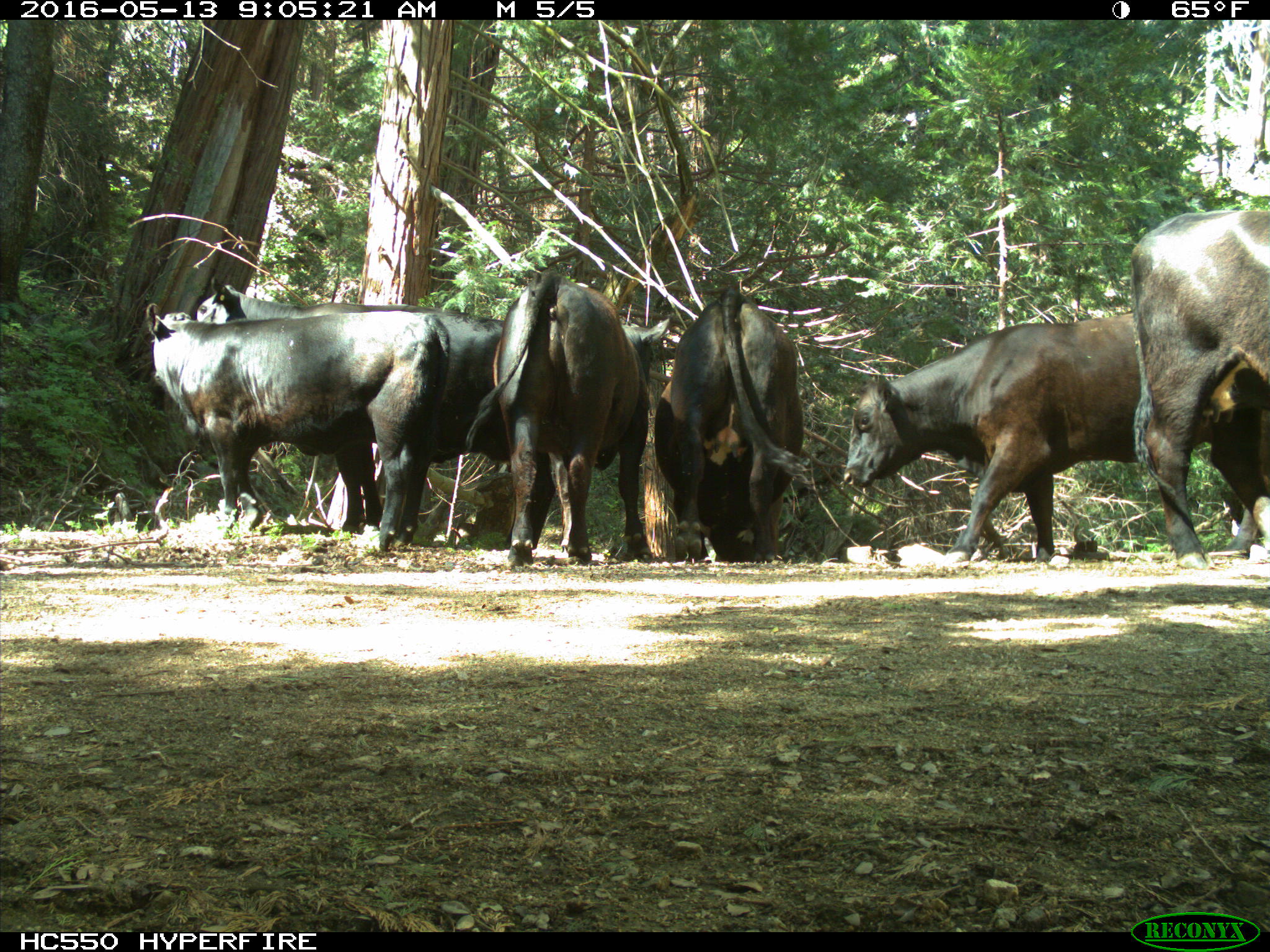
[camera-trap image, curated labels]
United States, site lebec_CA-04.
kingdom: Animalia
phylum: Chordata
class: Mammalia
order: Artiodactyla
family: Bovidae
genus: Bos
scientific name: Bos taurus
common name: domestic cow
Bos taurus (domestic cow).